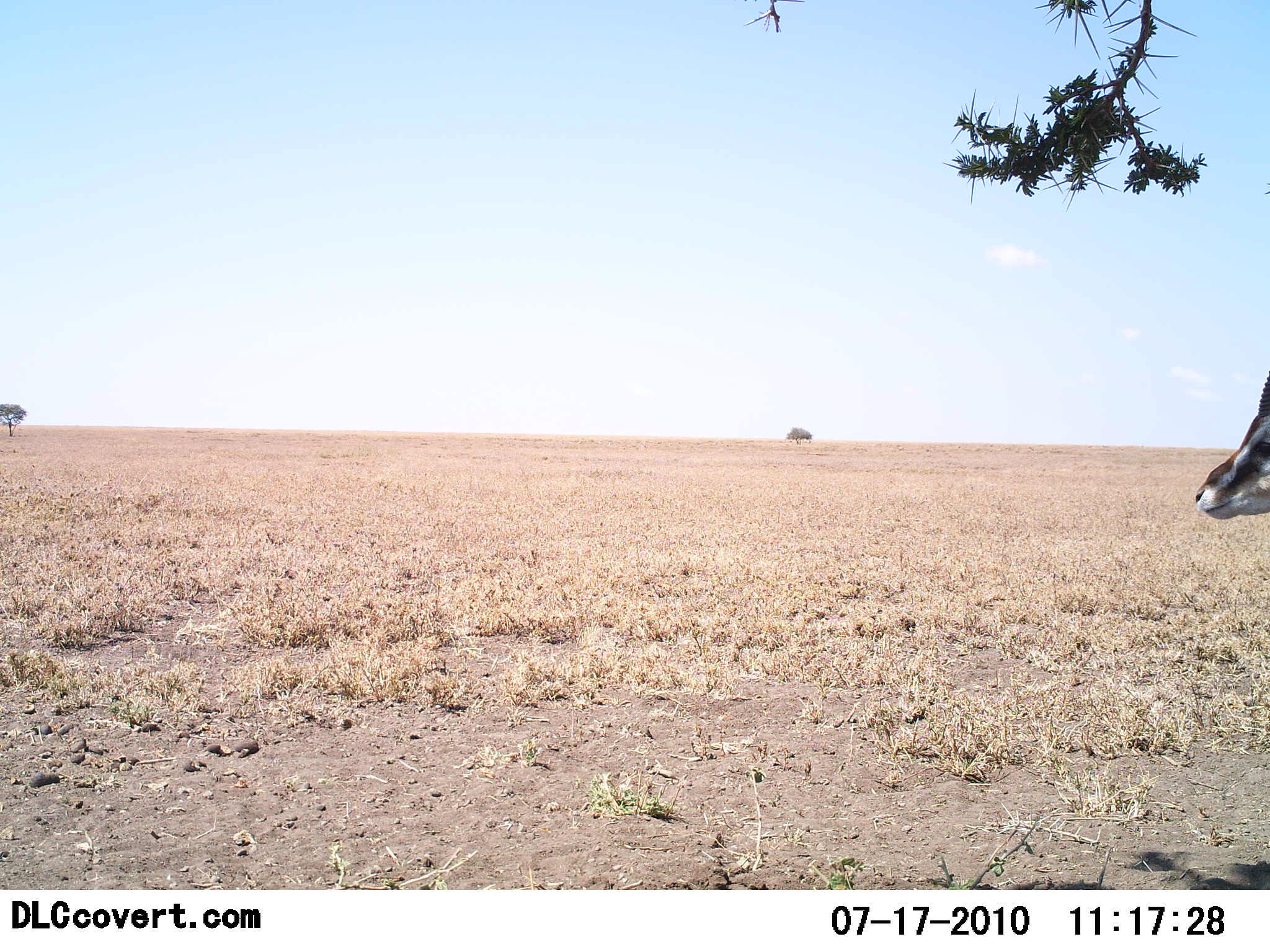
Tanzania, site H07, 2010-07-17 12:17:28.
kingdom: Animalia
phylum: Chordata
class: Mammalia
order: Artiodactyla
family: Bovidae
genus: Eudorcas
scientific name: Eudorcas thomsonii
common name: thomson's gazelle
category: gazellethomsons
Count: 1.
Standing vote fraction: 87%.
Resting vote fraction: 0%.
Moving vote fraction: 13%.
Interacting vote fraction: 0%.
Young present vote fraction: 0%.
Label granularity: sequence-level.